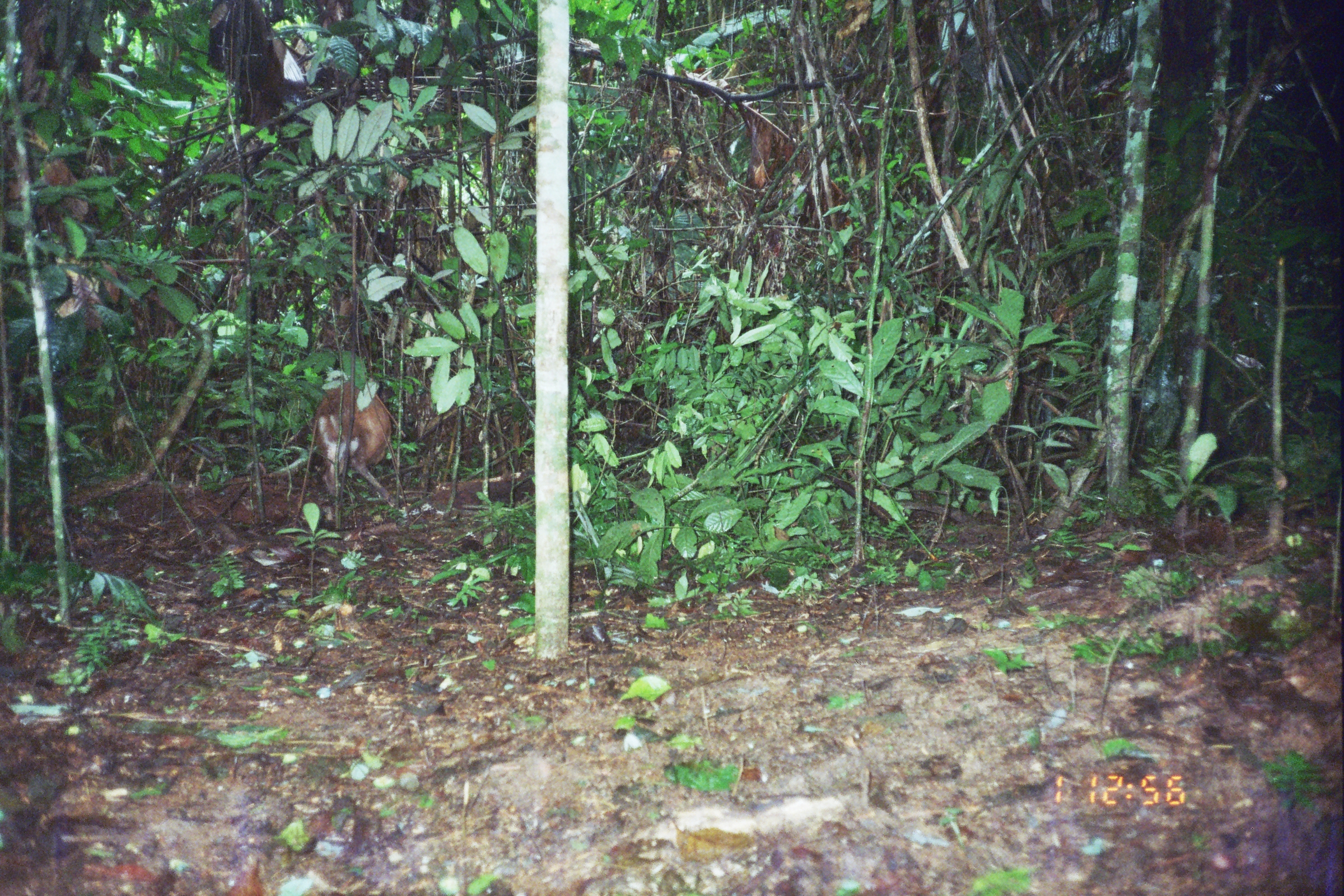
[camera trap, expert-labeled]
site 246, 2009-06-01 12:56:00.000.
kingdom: Animalia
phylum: Chordata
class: Mammalia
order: Artiodactyla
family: Cervidae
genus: Mazama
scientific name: Mazama americana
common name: red brocket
Mazama americana (red brocket).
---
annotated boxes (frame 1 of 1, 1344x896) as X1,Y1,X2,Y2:
mazama americana: 311,377,395,509